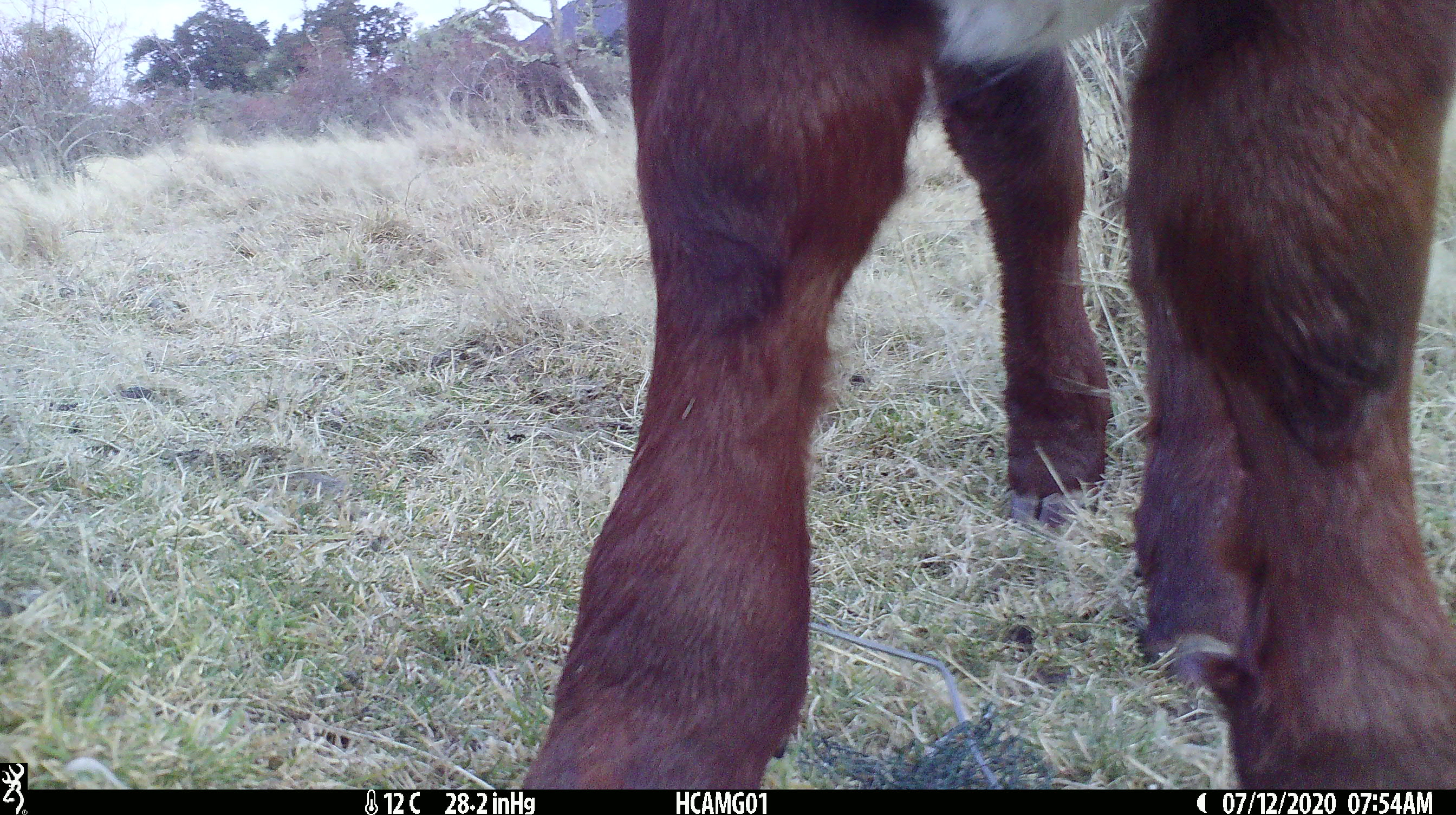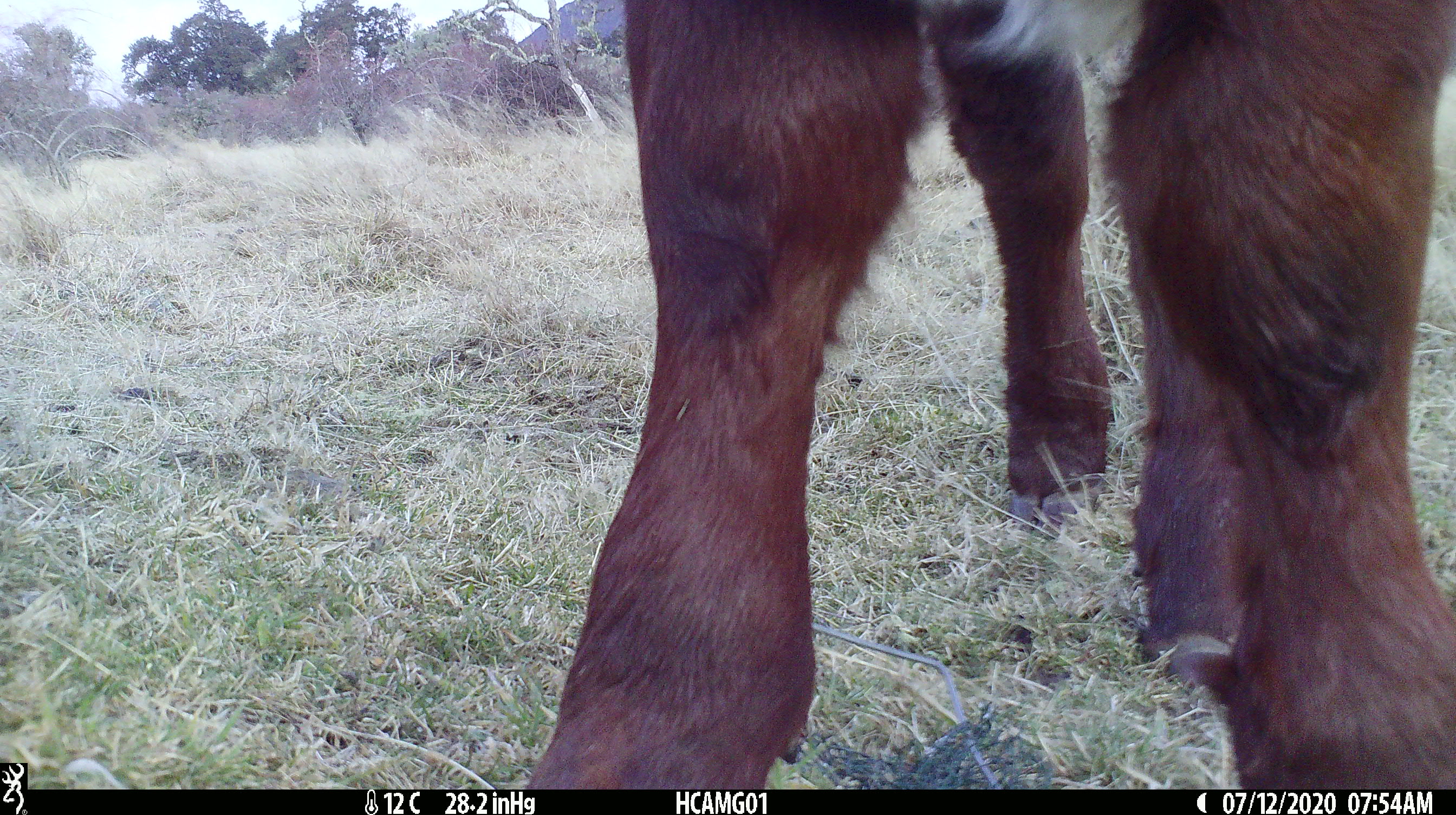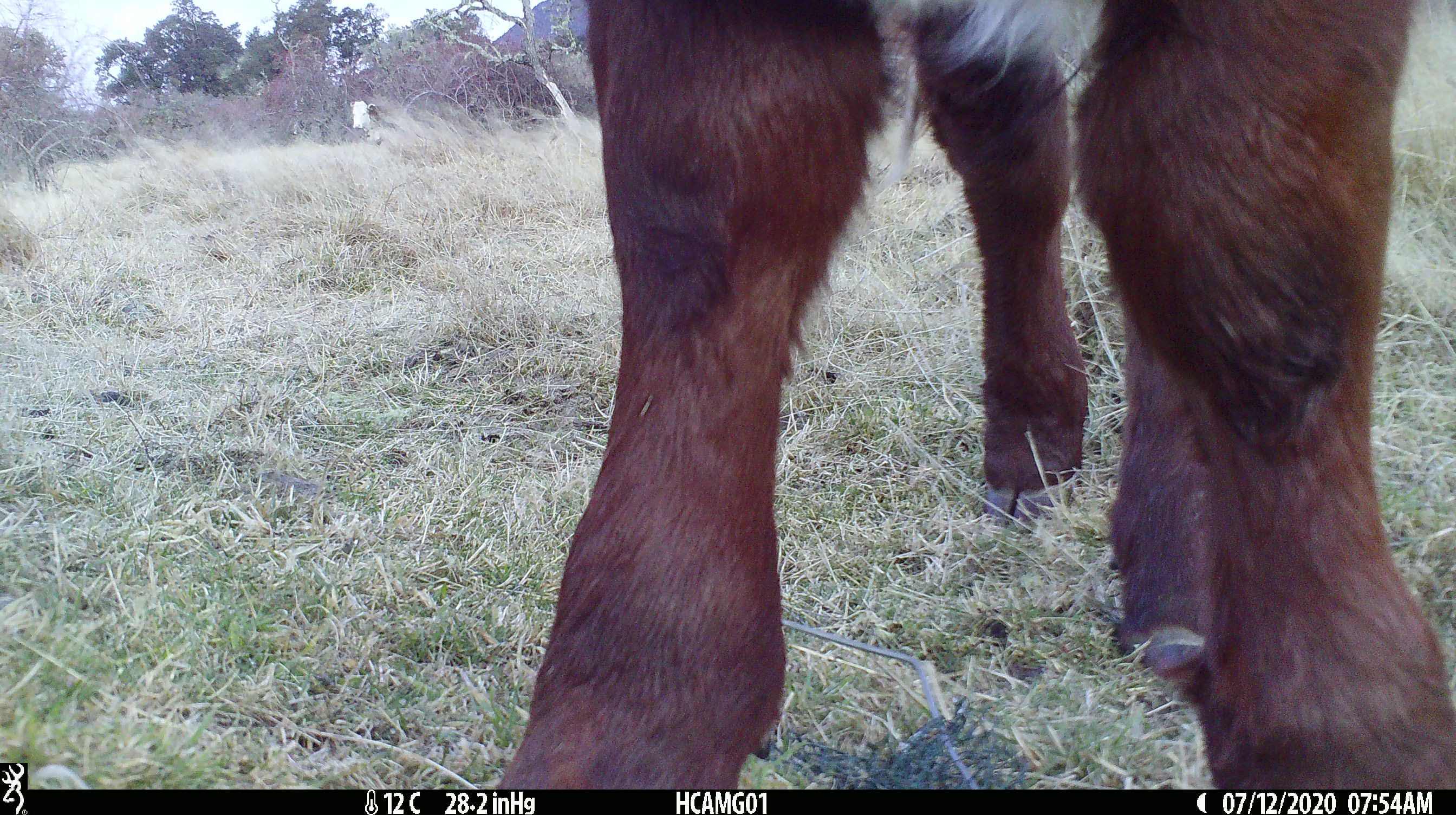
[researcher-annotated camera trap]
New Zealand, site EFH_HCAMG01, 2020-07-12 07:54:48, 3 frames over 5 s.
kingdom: Animalia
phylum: Chordata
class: Mammalia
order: Artiodactyla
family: Bovidae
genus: Bos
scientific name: Bos taurus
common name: domestic cow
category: cow